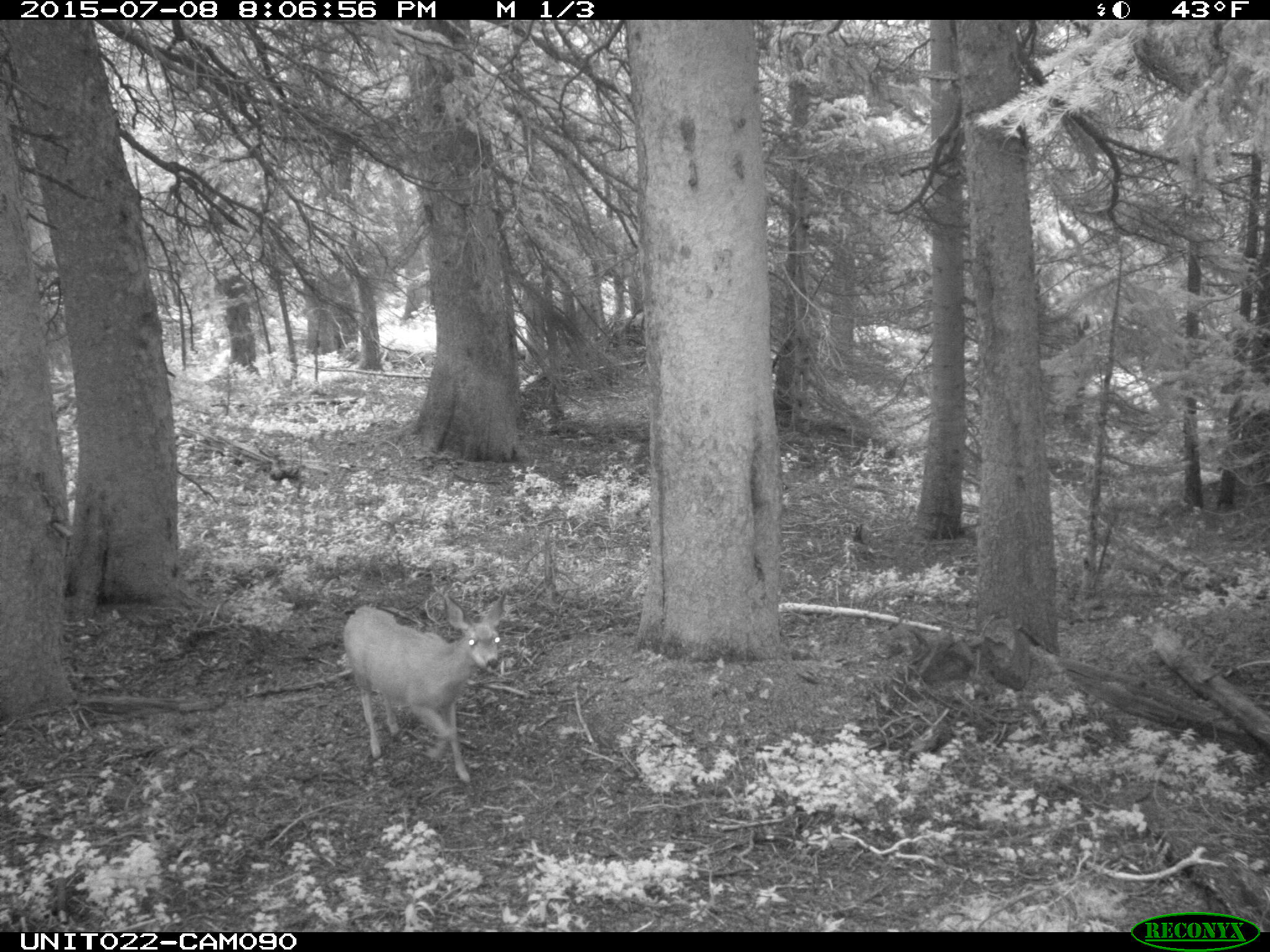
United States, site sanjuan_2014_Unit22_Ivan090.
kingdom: Animalia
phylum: Chordata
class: Mammalia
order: Artiodactyla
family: Cervidae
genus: Odocoileus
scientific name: Odocoileus hemionus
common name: mule deer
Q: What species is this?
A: Odocoileus hemionus (mule deer).